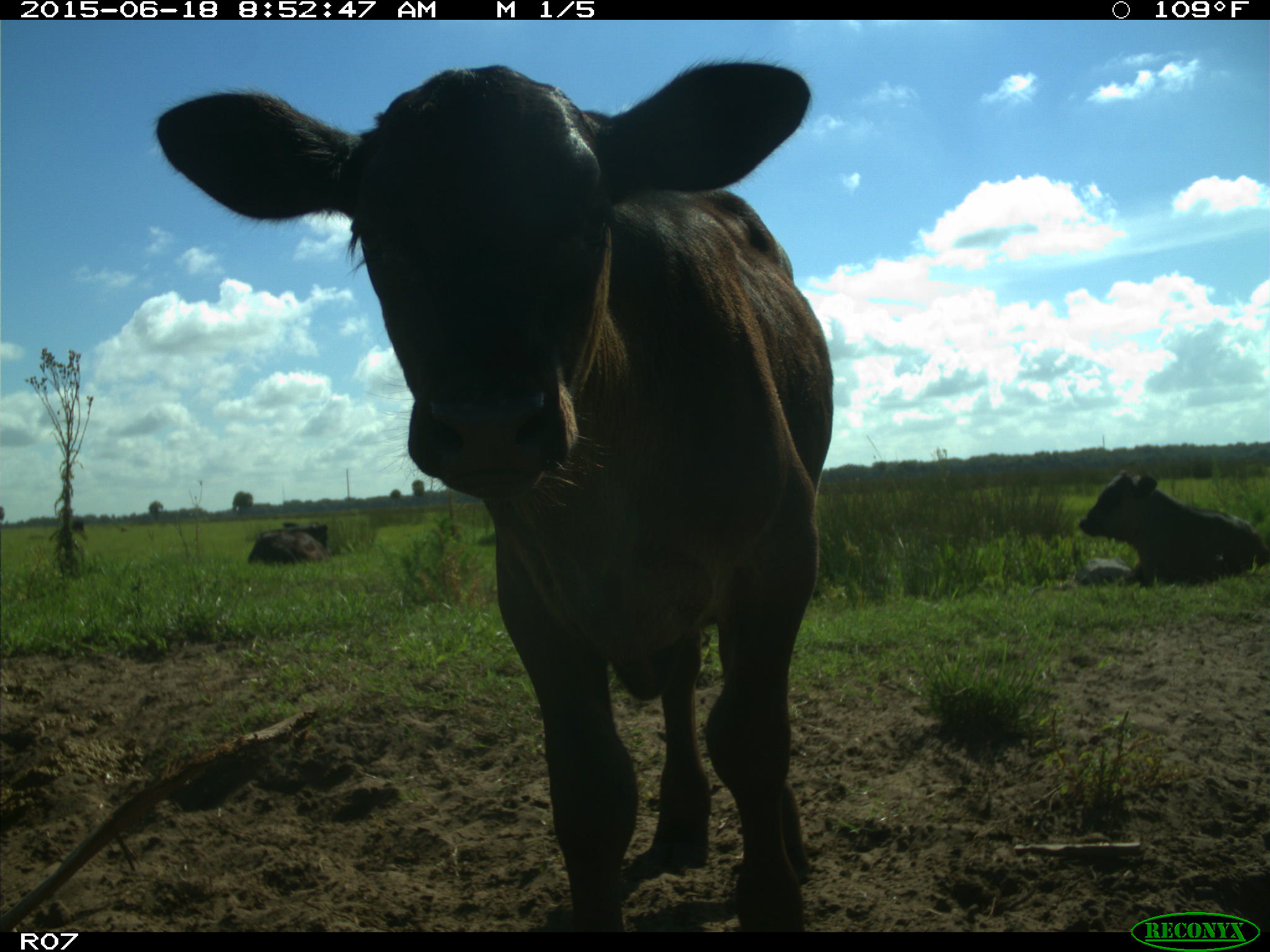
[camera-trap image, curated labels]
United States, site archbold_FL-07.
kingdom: Animalia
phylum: Chordata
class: Mammalia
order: Artiodactyla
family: Bovidae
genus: Bos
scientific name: Bos taurus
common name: domestic cow